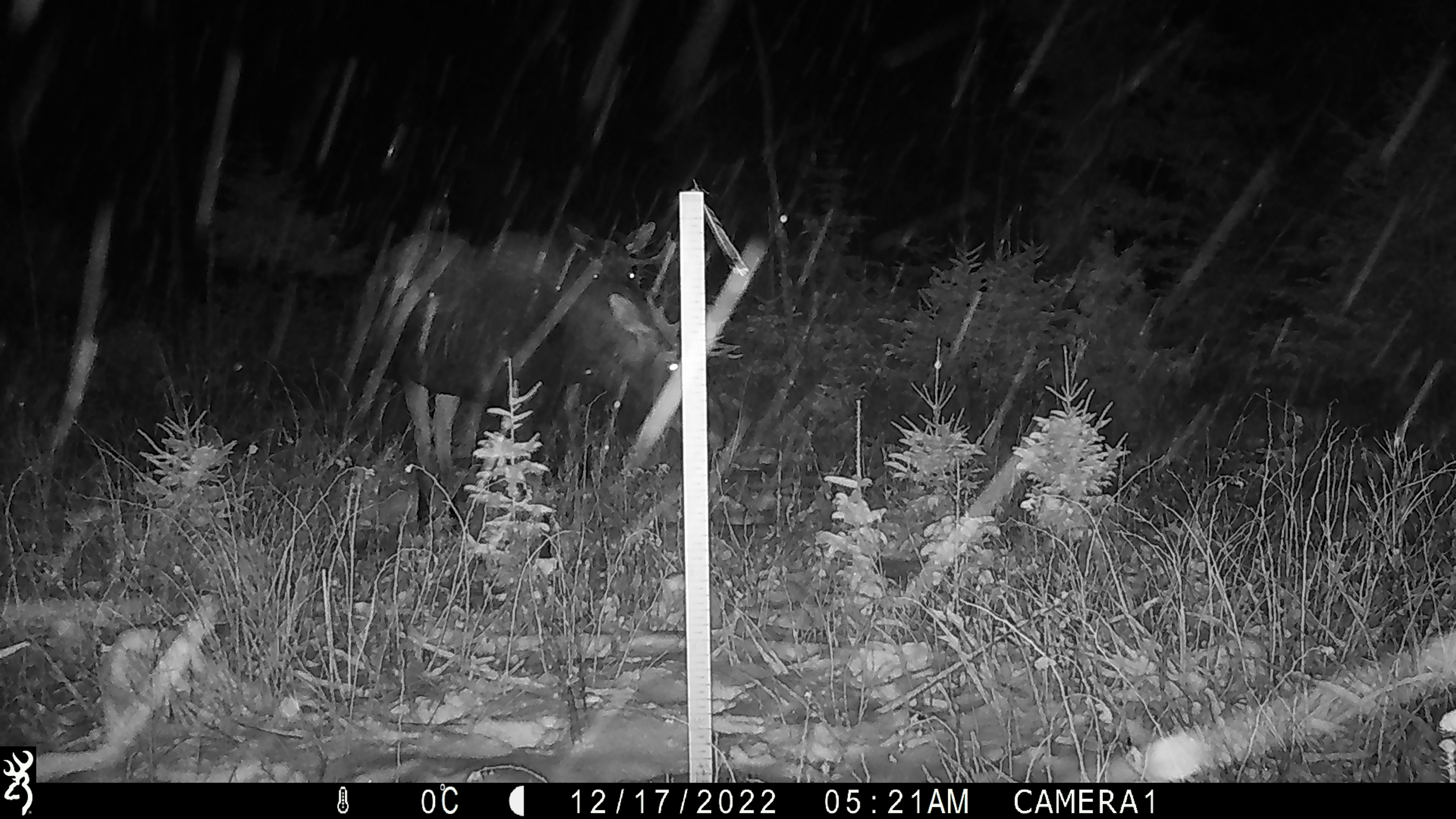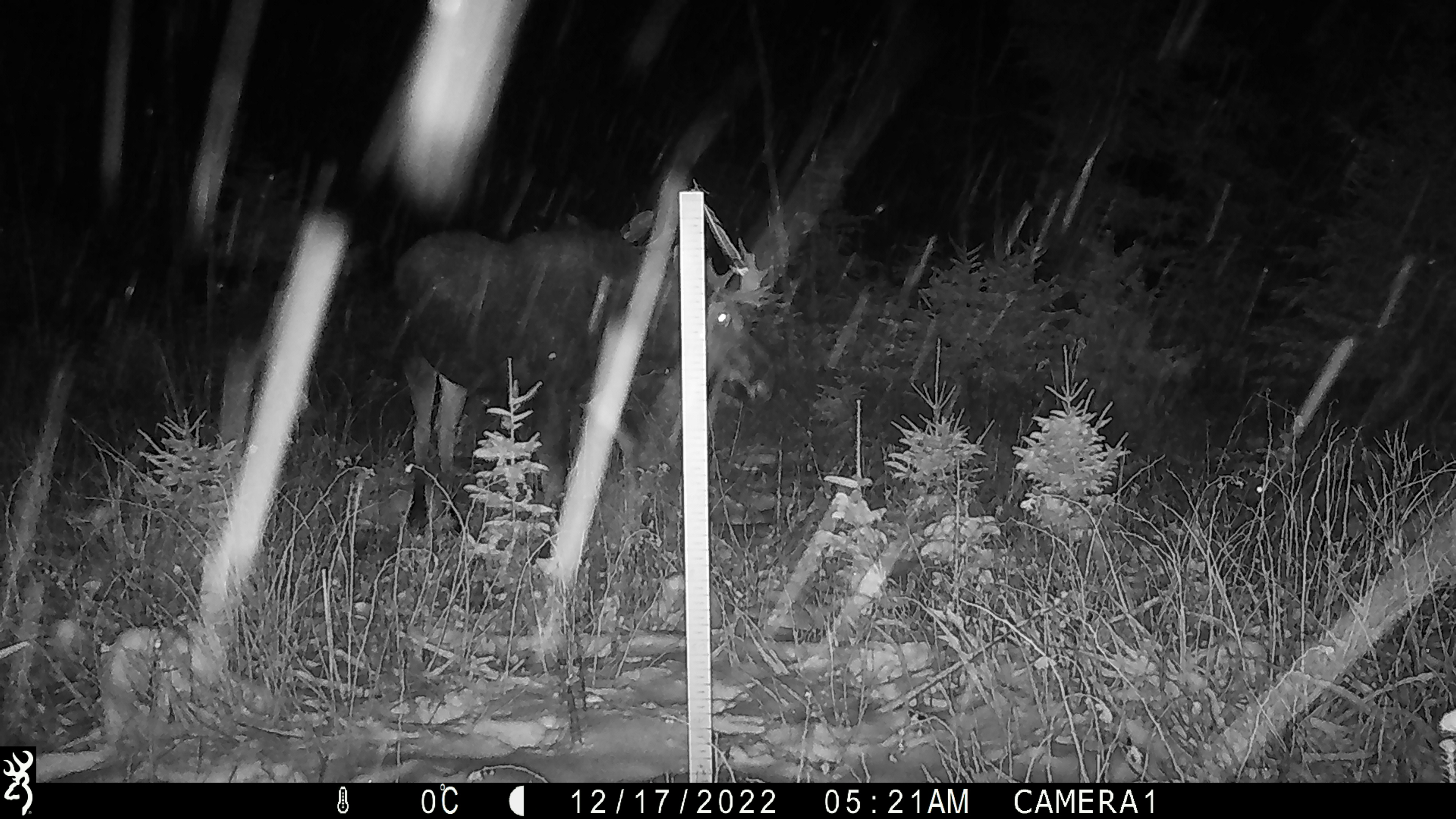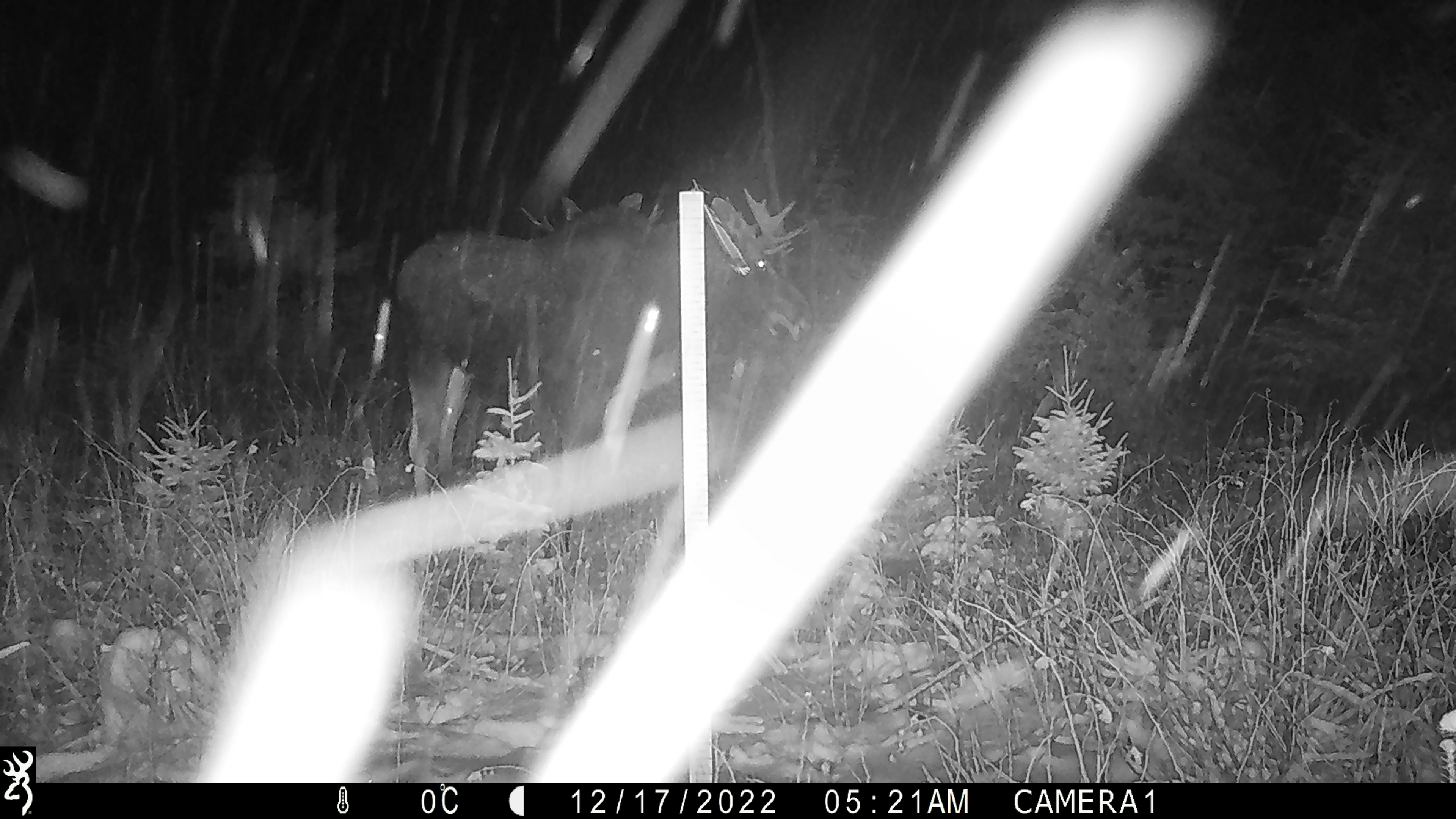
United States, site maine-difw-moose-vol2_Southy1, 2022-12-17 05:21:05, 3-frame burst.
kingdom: Animalia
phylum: Chordata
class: Mammalia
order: Artiodactyla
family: Cervidae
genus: Alces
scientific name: Alces alces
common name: moose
Moose (Alces alces).